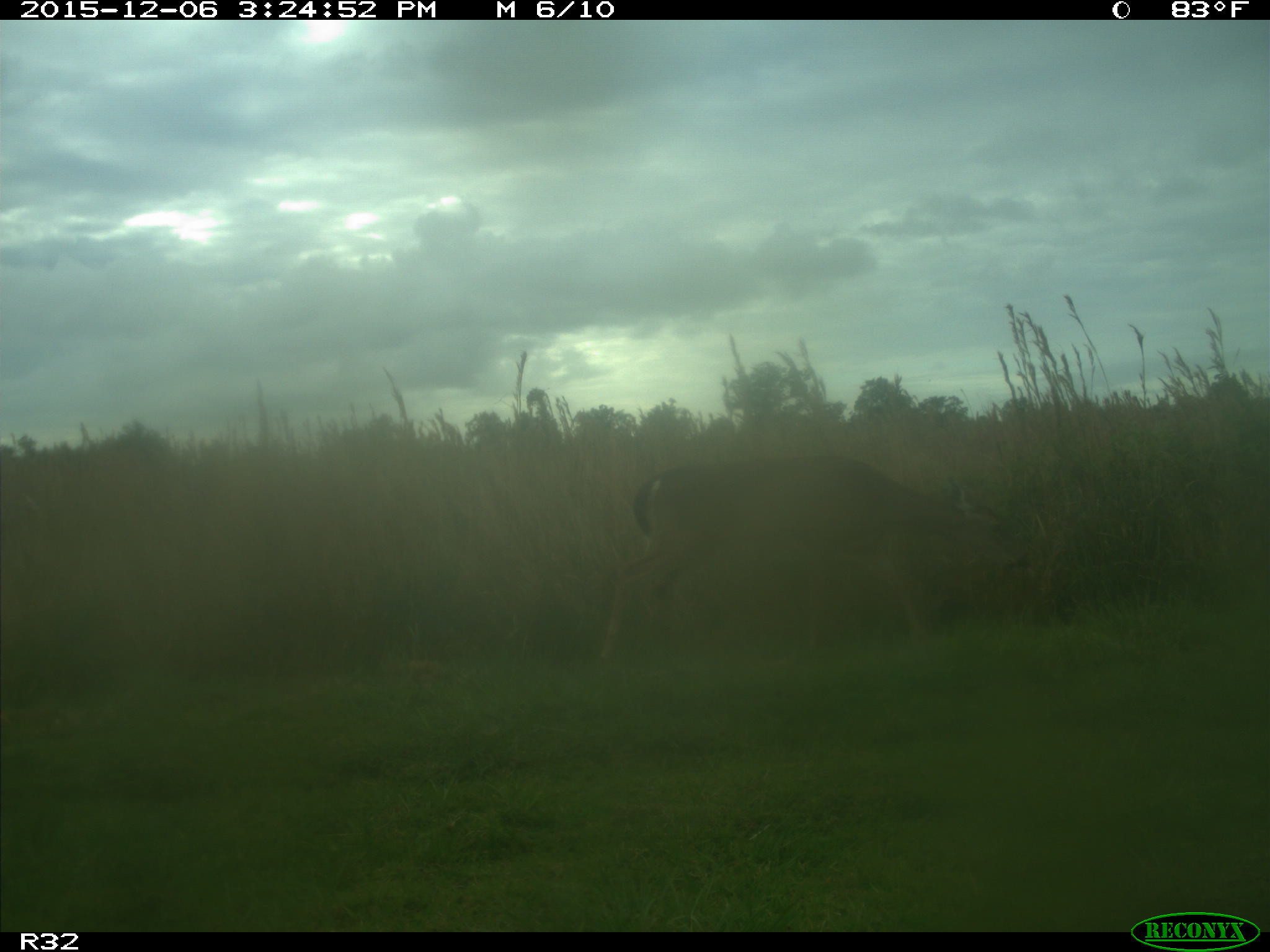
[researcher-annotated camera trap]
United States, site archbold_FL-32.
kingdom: Animalia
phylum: Chordata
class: Mammalia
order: Artiodactyla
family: Cervidae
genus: Odocoileus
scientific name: Odocoileus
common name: deer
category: unidentified deer